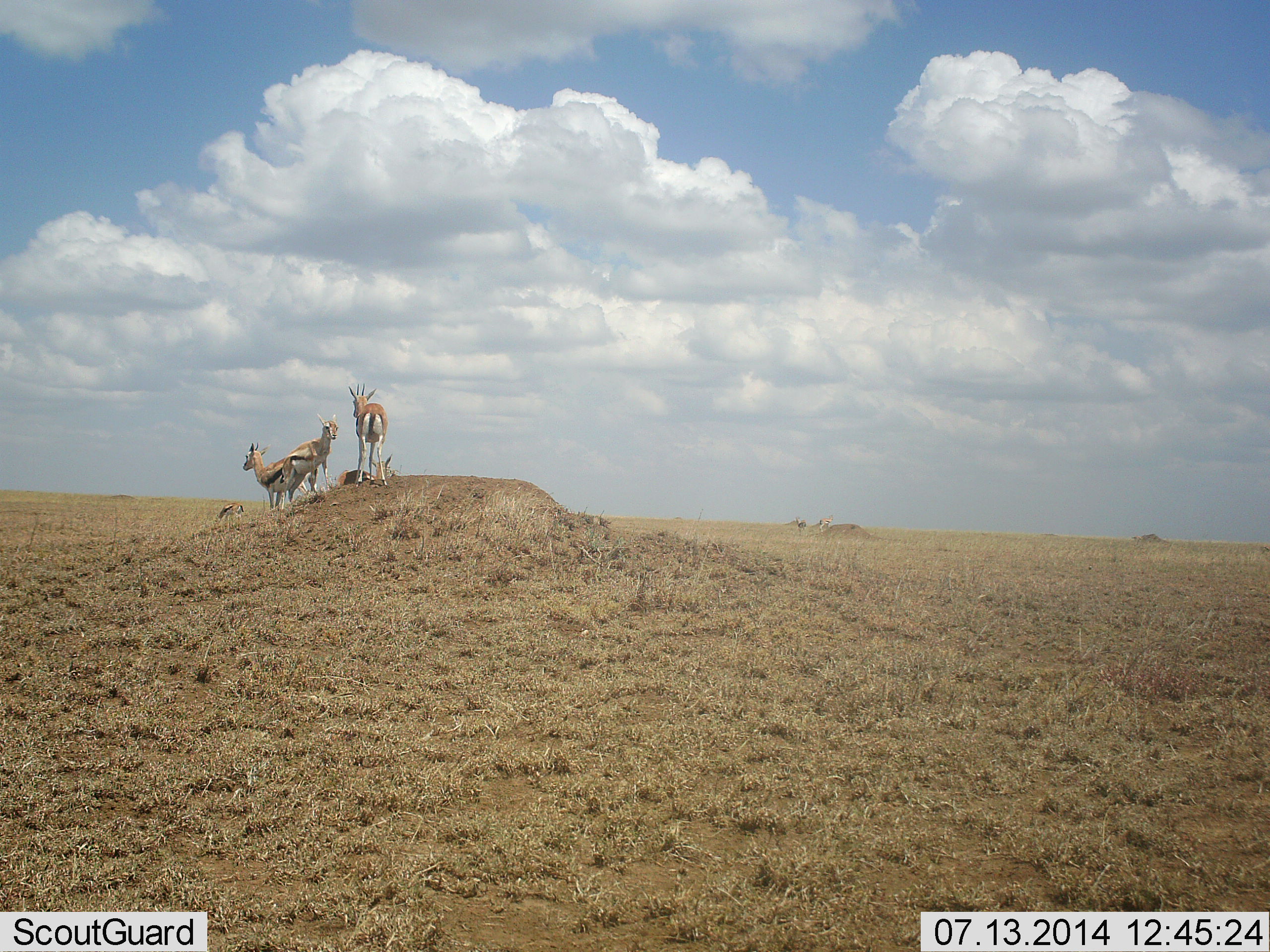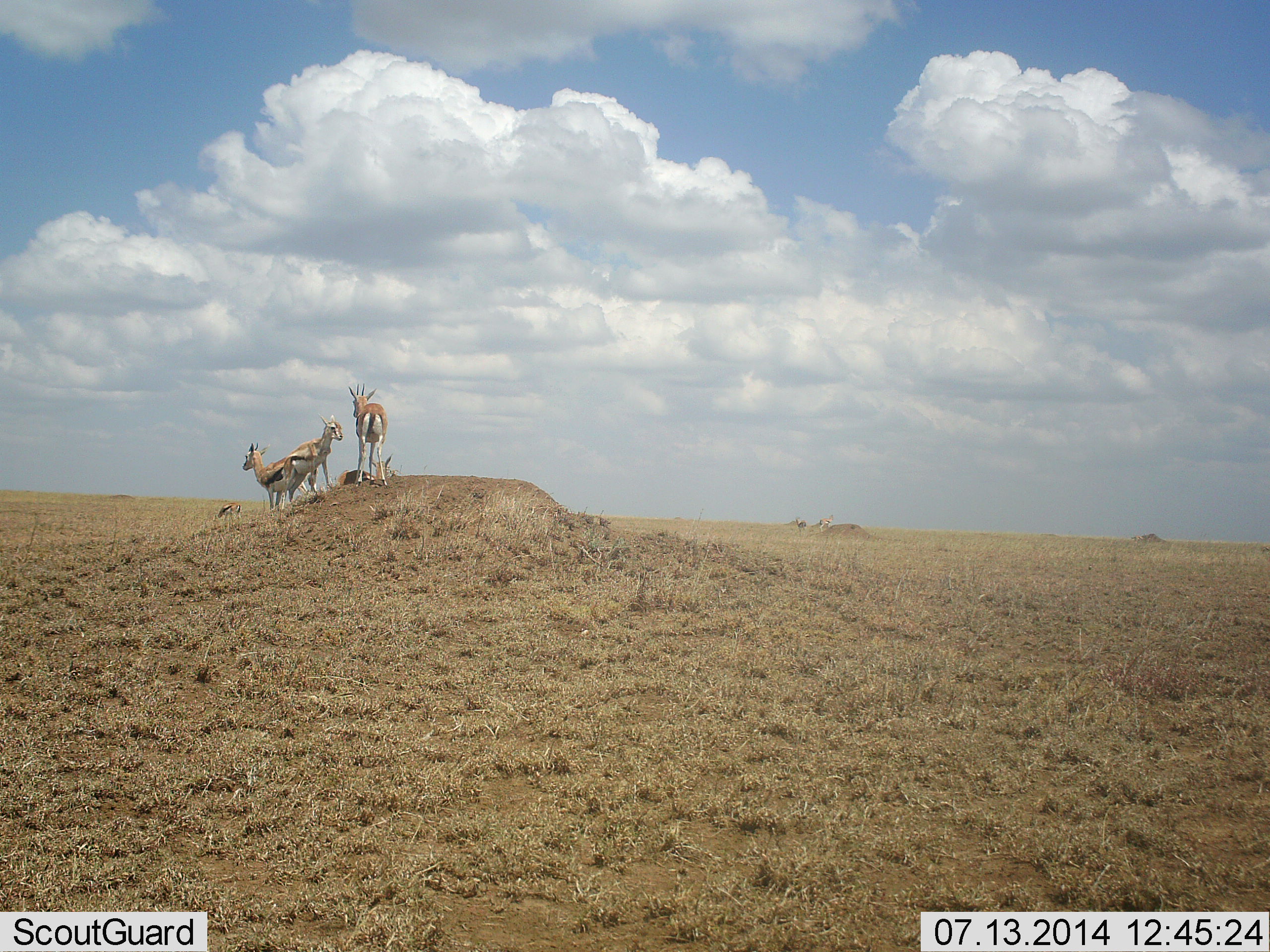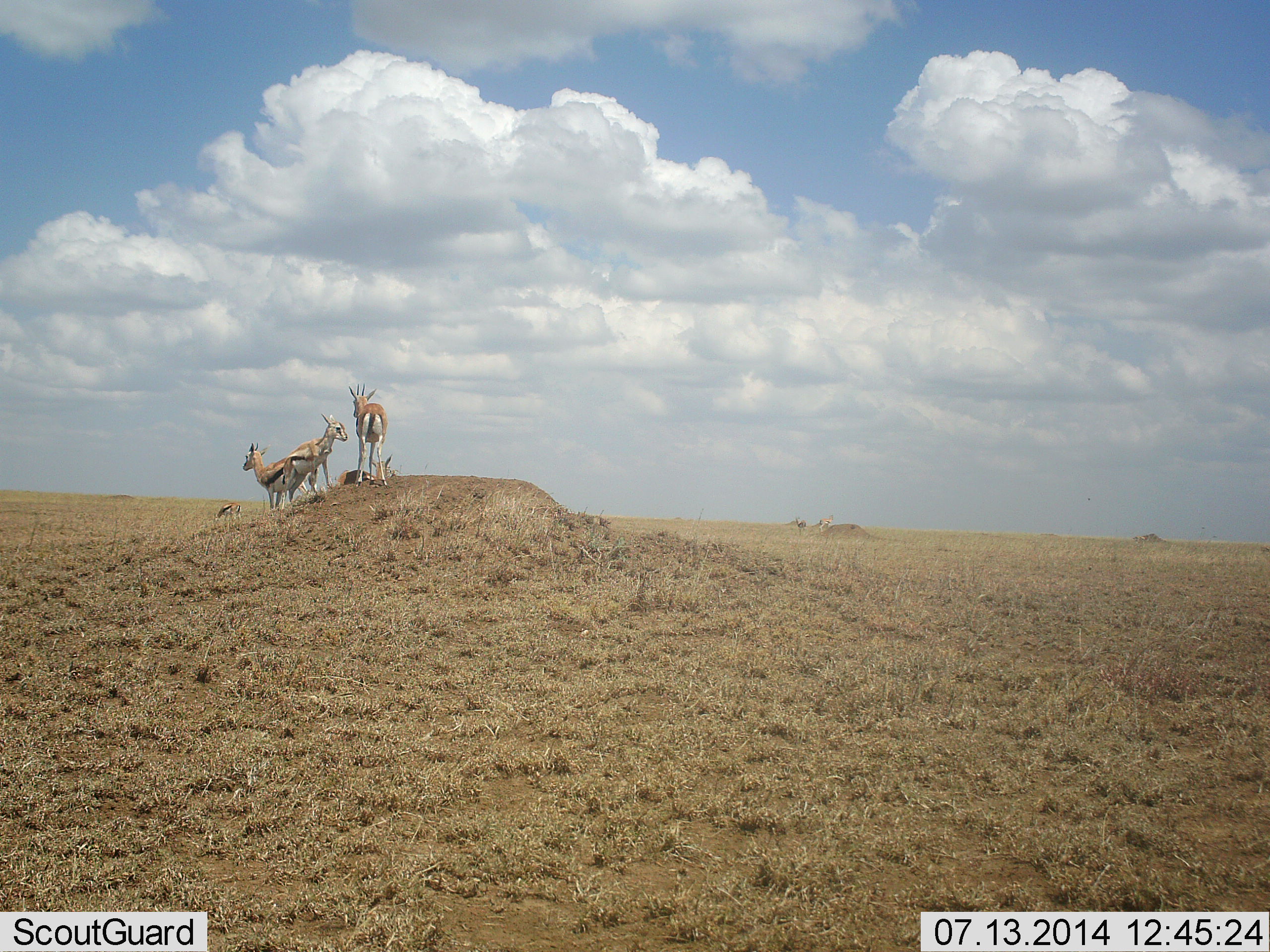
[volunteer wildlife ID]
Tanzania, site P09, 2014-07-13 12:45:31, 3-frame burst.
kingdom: Animalia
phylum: Chordata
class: Mammalia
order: Artiodactyla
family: Bovidae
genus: Eudorcas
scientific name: Eudorcas thomsonii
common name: thomson's gazelle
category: gazellethomsons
Gazellethomsons (thomson's gazelle) (Eudorcas thomsonii), count 4. Behavior (volunteer vote fractions): standing 100%, resting 40%, moving 10%, interacting 0%. Young present (vote fraction): 10%. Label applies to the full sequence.